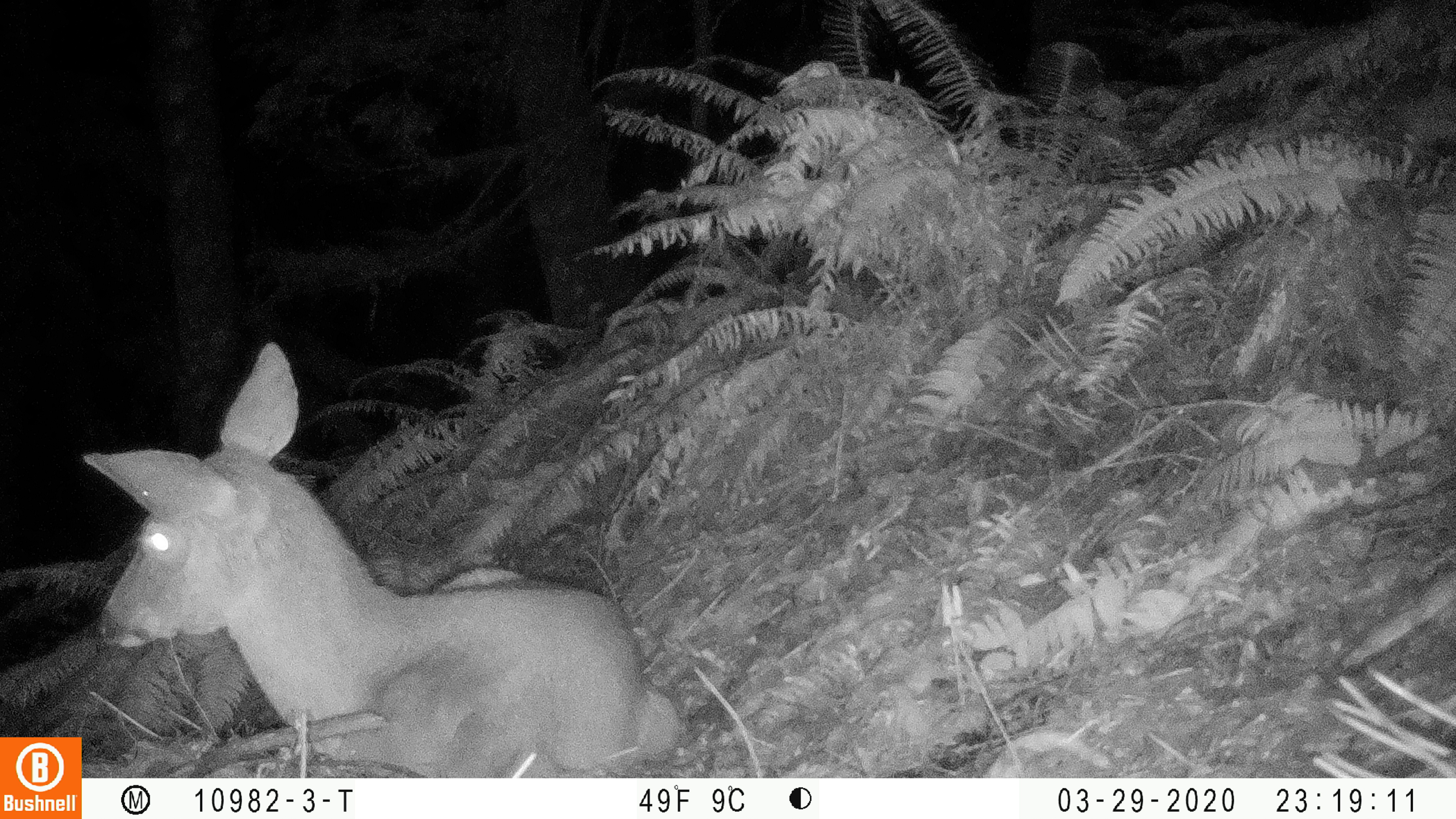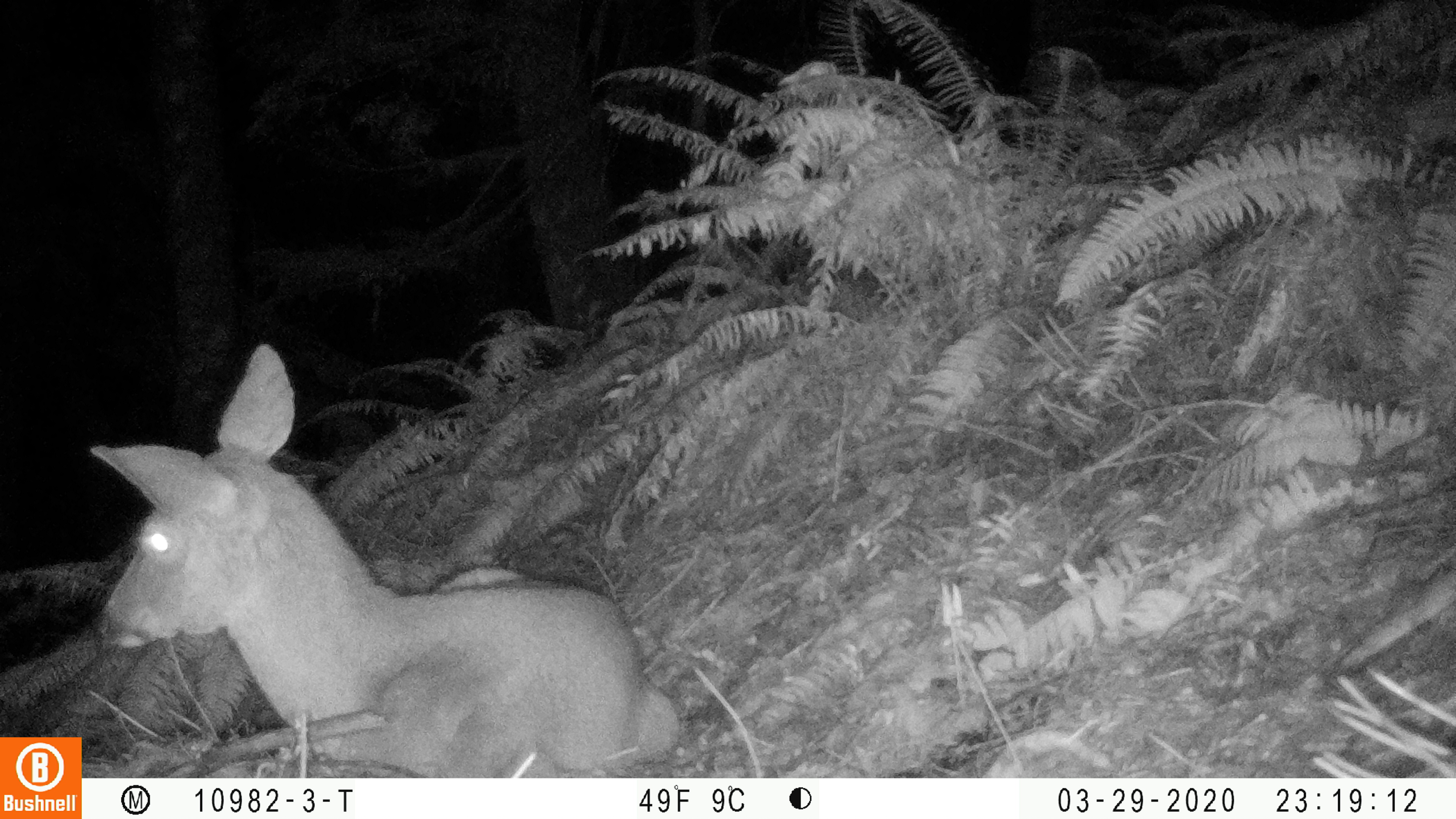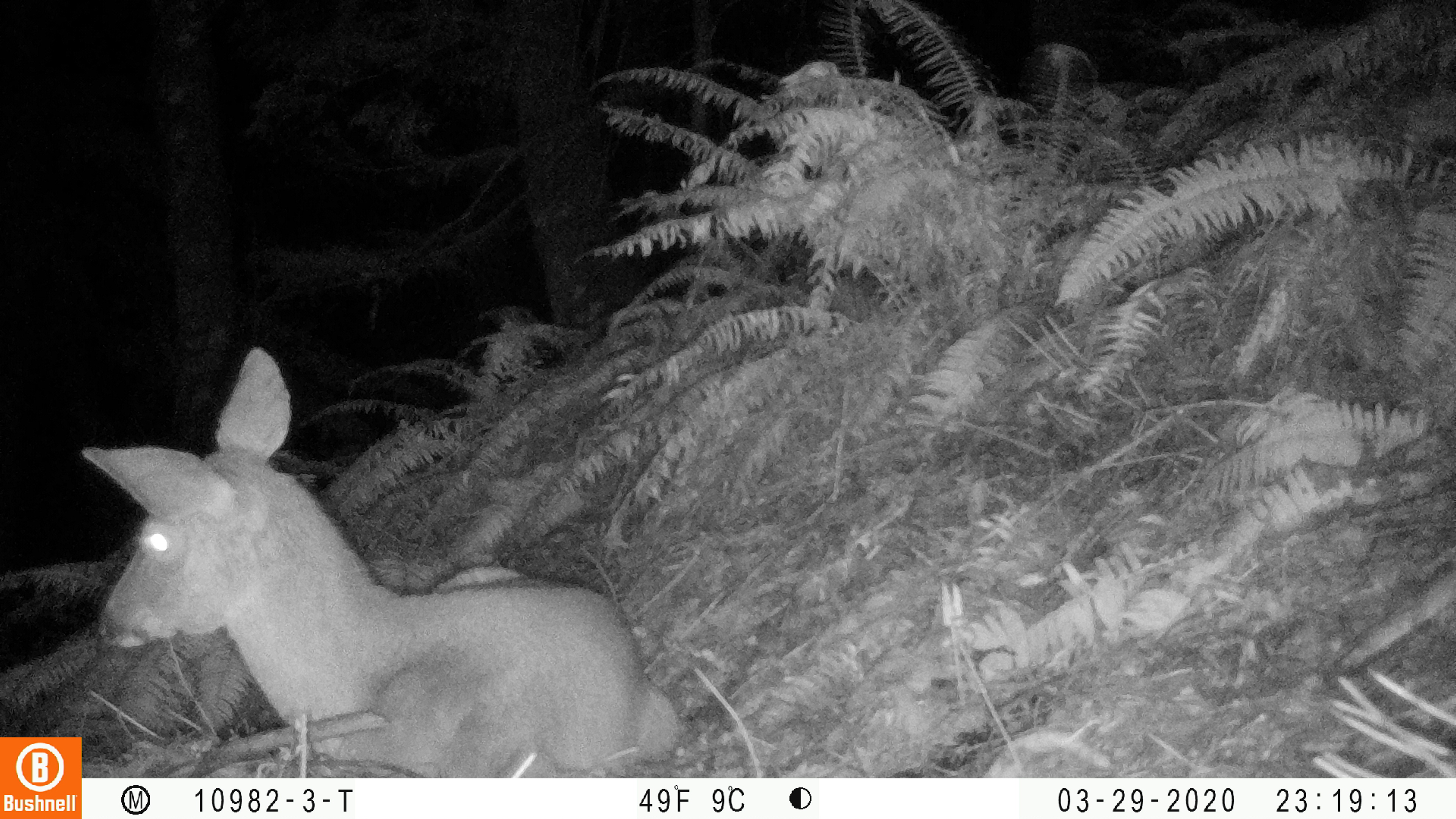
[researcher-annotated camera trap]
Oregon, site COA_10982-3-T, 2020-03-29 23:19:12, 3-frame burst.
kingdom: Animalia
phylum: Chordata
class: Mammalia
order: Artiodactyla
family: Cervidae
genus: Odocoileus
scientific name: Odocoileus hemionus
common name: black-tailed deer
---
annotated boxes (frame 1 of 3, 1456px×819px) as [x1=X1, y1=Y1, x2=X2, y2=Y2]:
black-tailed deer: [x1=86, y1=338, x2=687, y2=766]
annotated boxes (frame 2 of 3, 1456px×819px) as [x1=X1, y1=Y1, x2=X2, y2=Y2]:
black-tailed deer: [x1=88, y1=334, x2=690, y2=768]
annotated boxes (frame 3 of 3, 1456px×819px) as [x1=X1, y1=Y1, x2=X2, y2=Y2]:
black-tailed deer: [x1=86, y1=347, x2=681, y2=772]